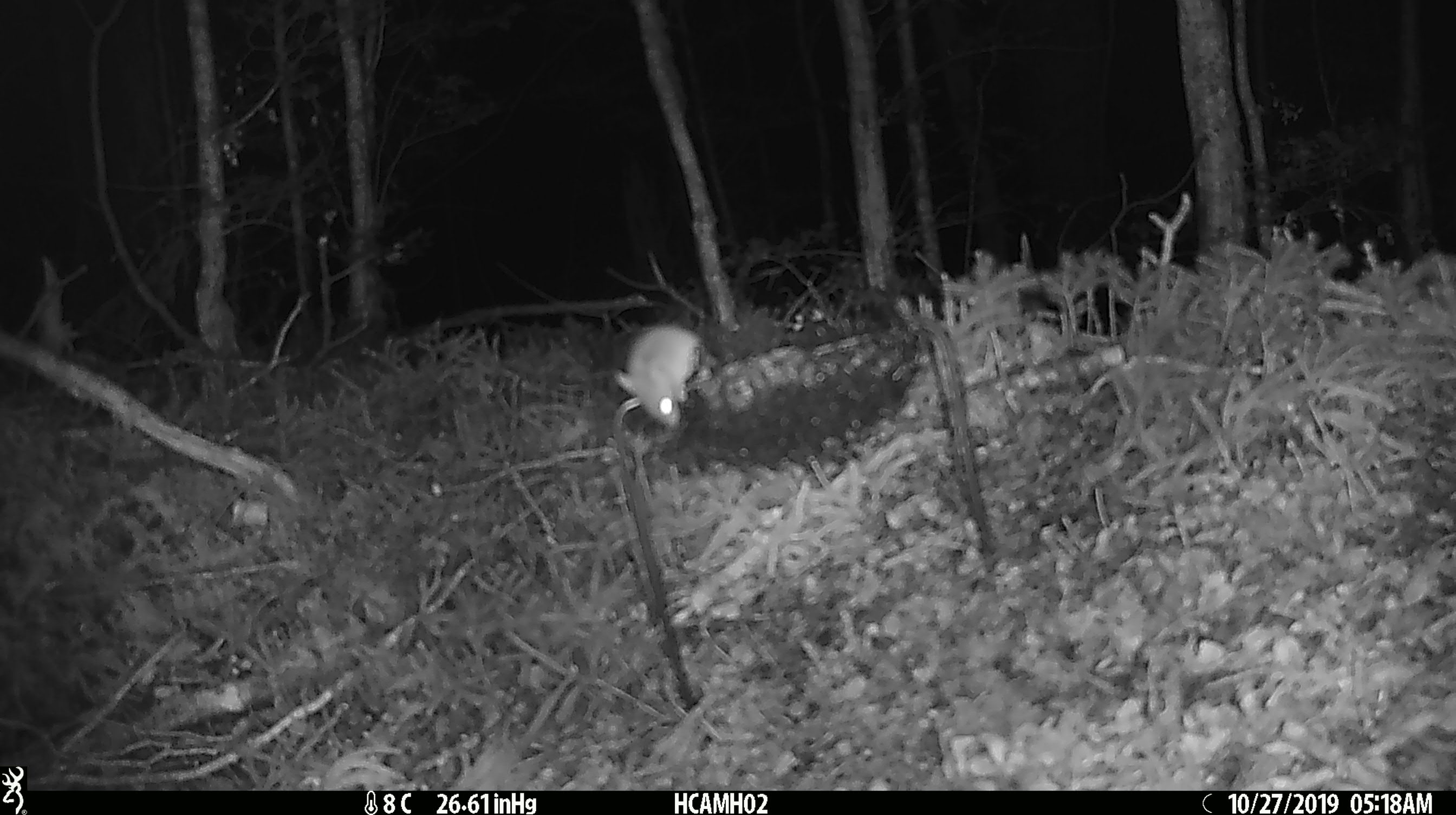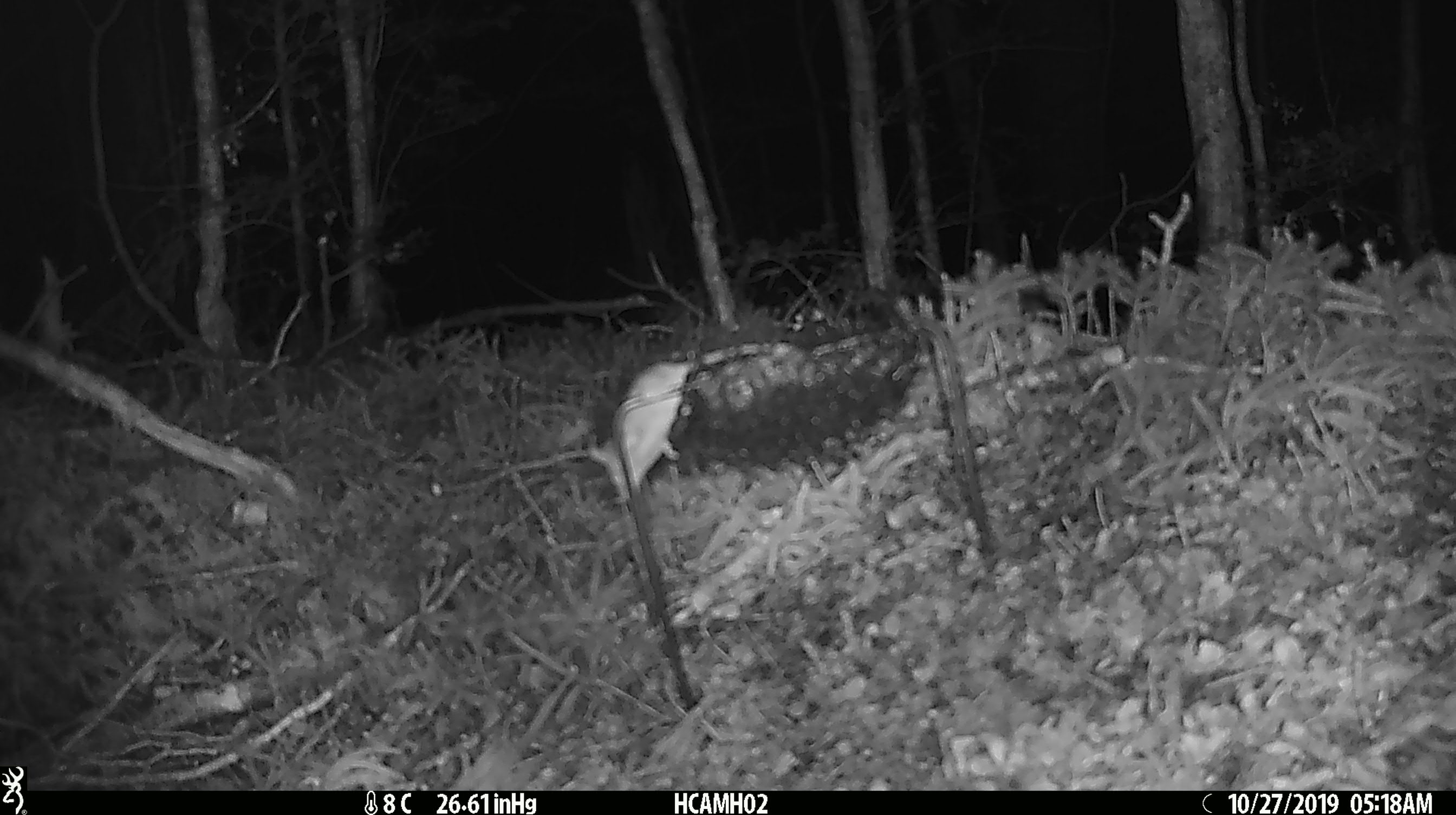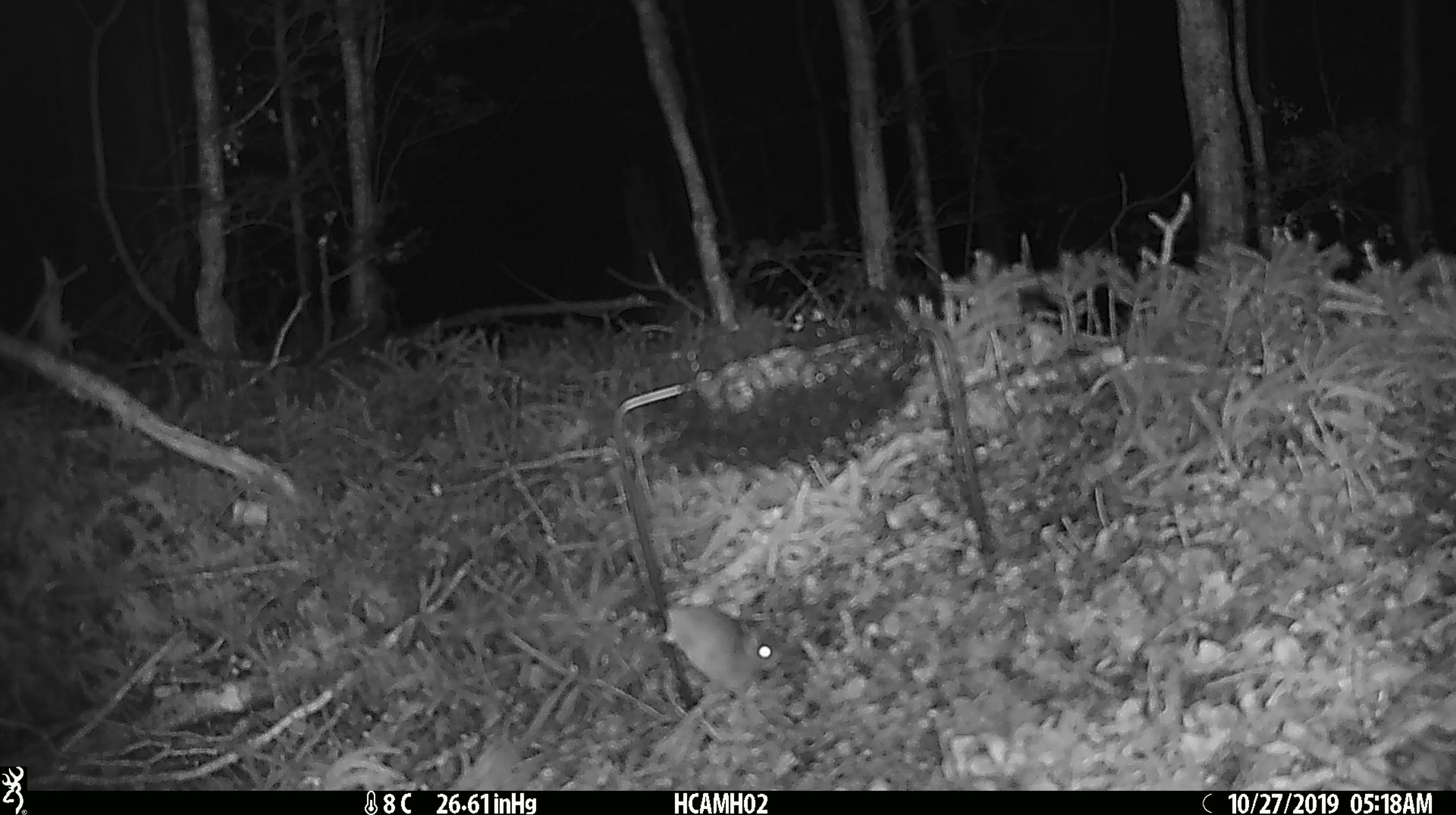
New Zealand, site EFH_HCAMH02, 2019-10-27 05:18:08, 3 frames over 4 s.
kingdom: Animalia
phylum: Chordata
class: Mammalia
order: Rodentia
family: Muridae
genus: Mus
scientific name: Mus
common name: mouse